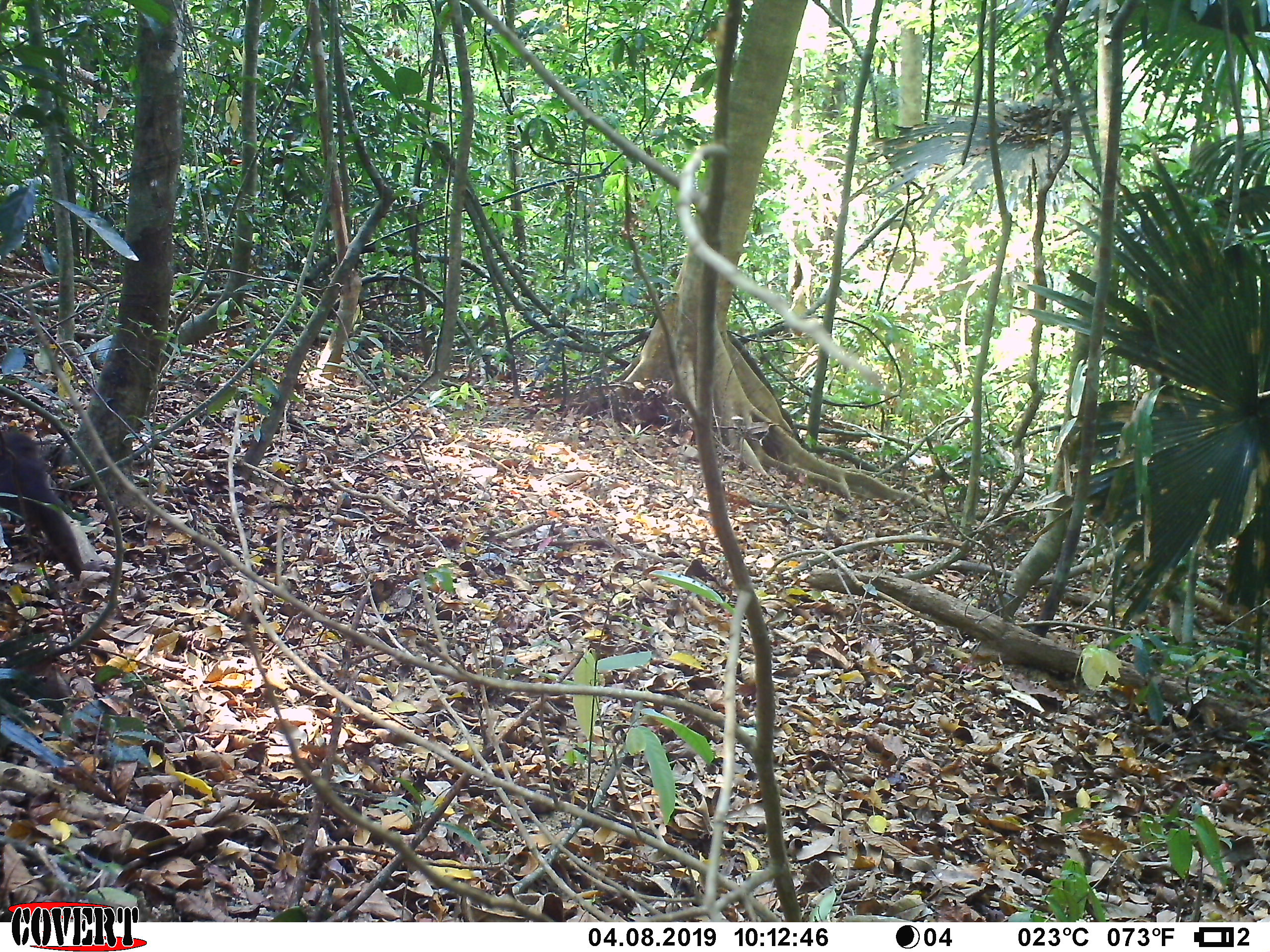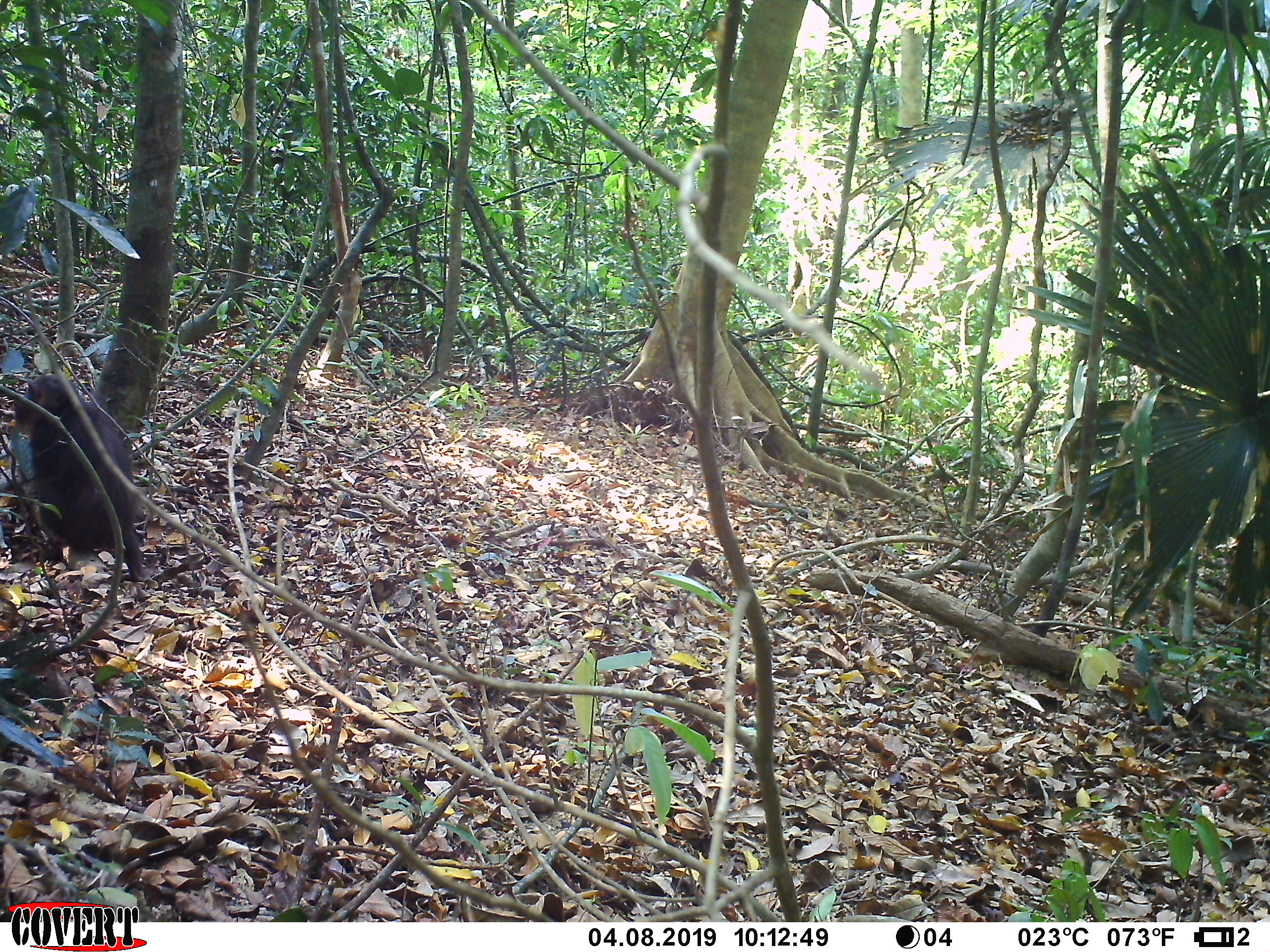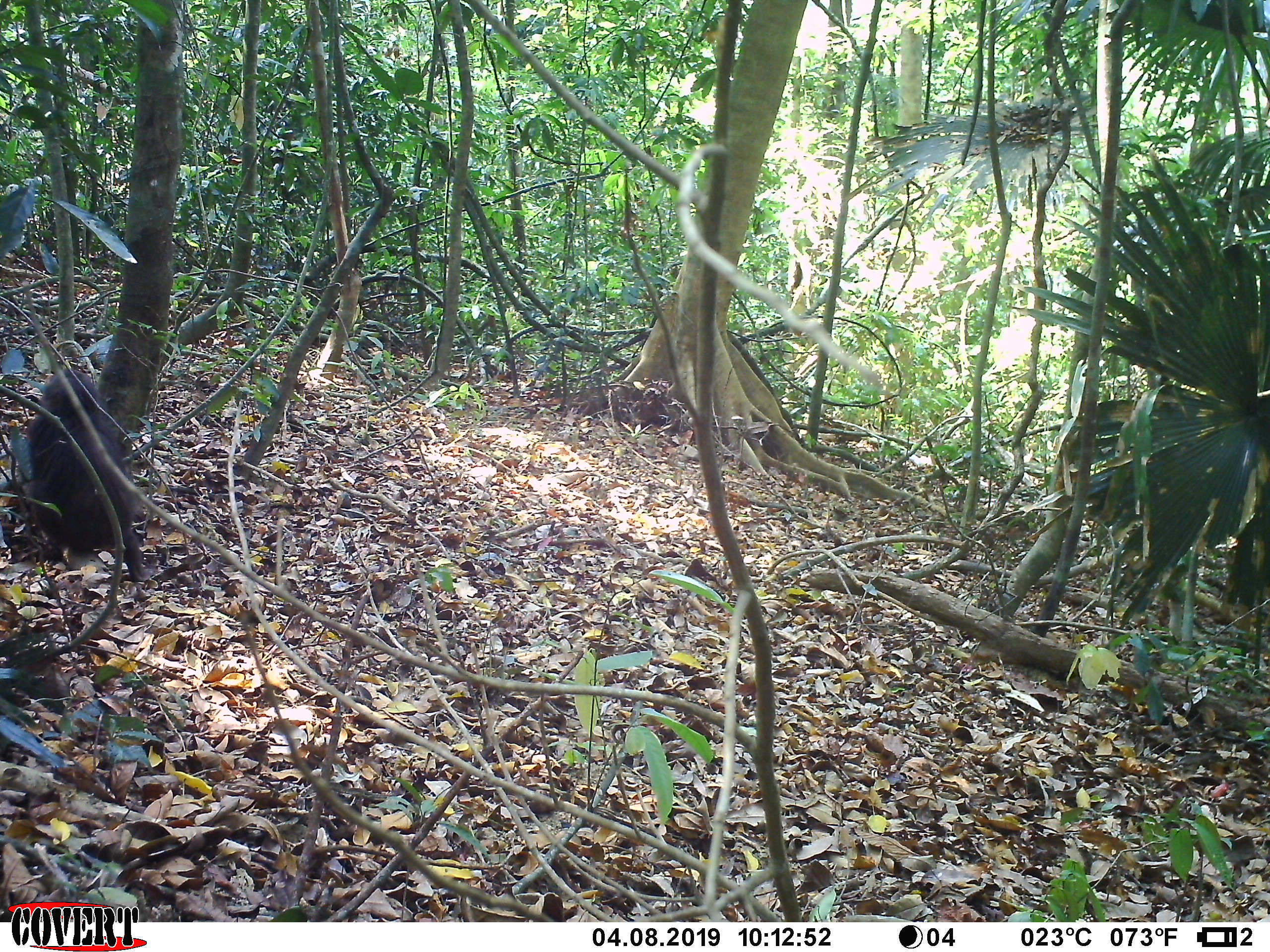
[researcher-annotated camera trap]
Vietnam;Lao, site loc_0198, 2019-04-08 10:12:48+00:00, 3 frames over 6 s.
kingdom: Animalia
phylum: Chordata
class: Mammalia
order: Primates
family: Cercopithecidae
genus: Macaca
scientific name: Macaca arctoides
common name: stump-tailed macaque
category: stump tailed macaque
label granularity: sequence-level